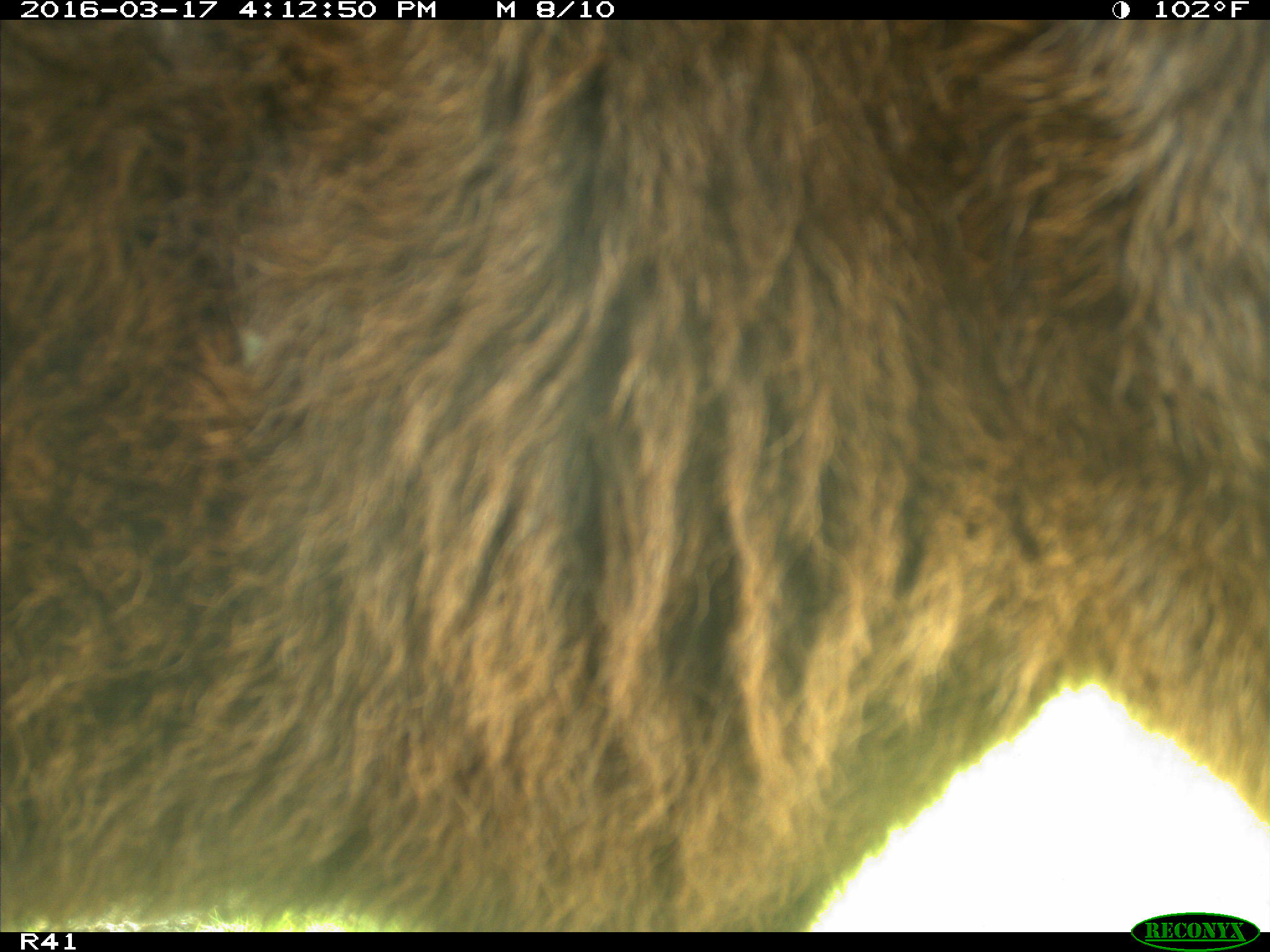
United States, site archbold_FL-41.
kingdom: Animalia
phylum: Chordata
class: Mammalia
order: Artiodactyla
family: Bovidae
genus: Bos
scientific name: Bos taurus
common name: domestic cow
Bos taurus (domestic cow).